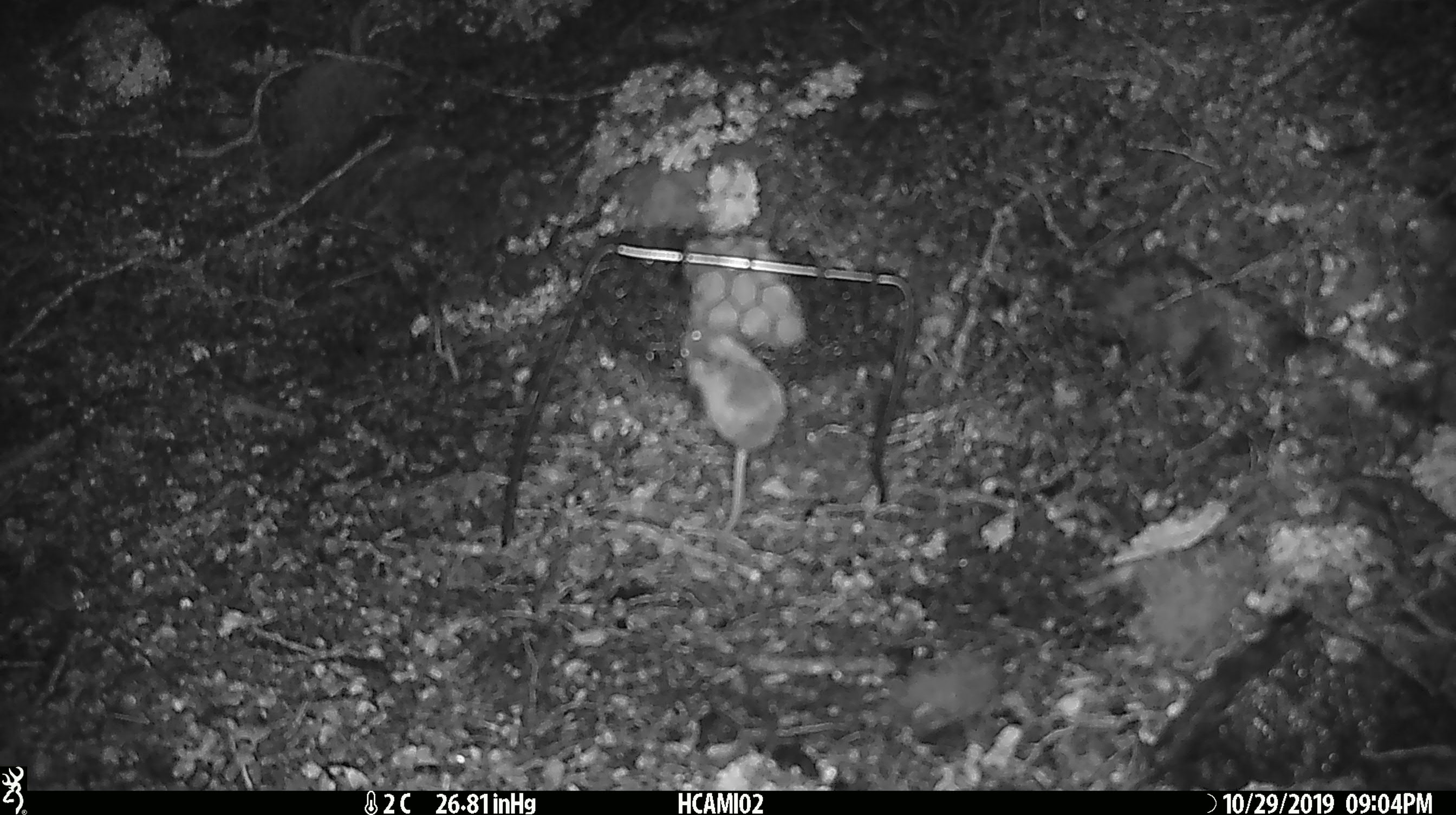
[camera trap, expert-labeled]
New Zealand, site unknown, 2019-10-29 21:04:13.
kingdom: Animalia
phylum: Chordata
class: Mammalia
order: Rodentia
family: Muridae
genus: Mus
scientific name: Mus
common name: mouse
Mouse (Mus).